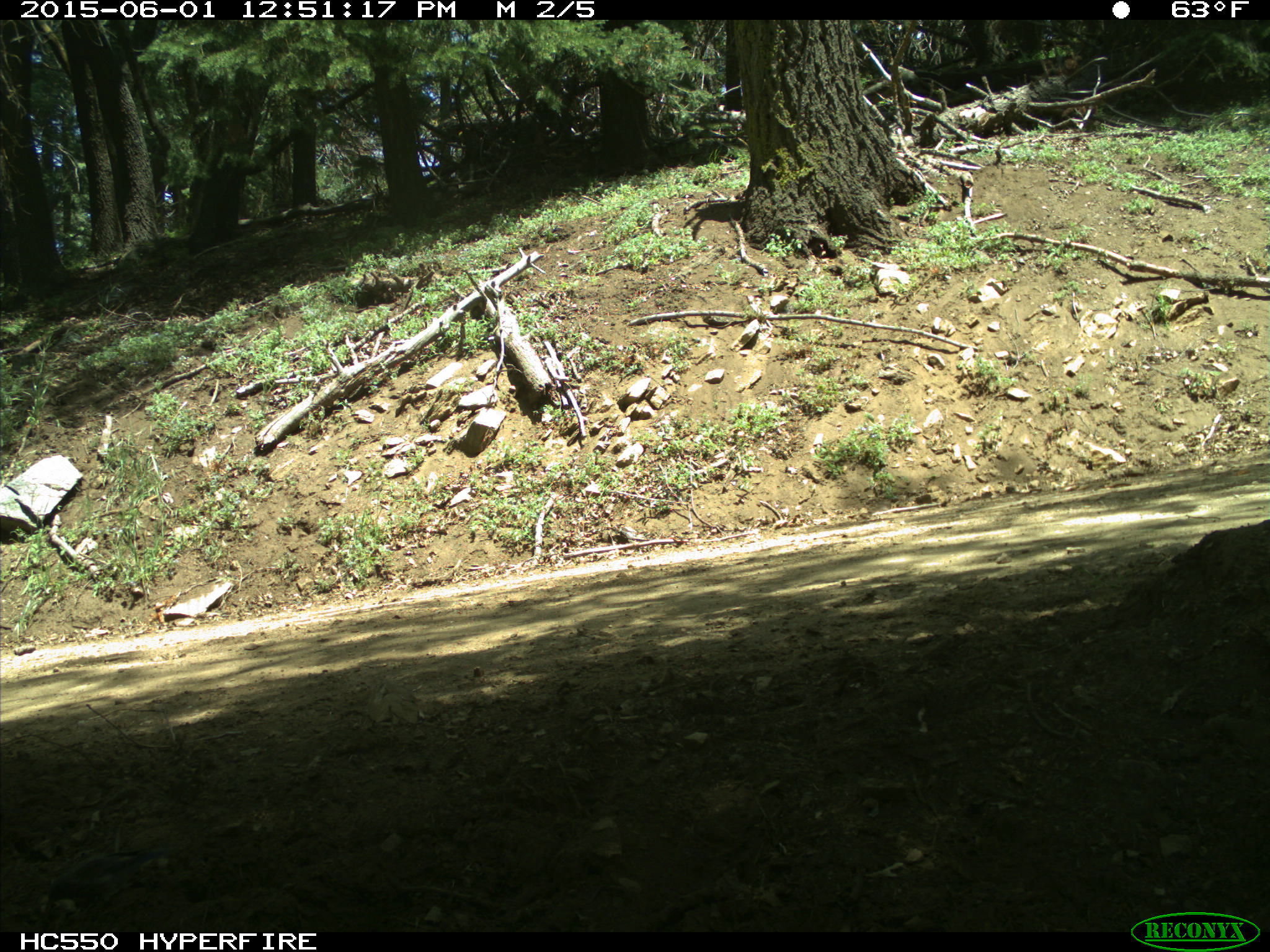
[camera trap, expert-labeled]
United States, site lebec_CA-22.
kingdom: Animalia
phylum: Chordata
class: Aves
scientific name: Aves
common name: birds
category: unidentified bird